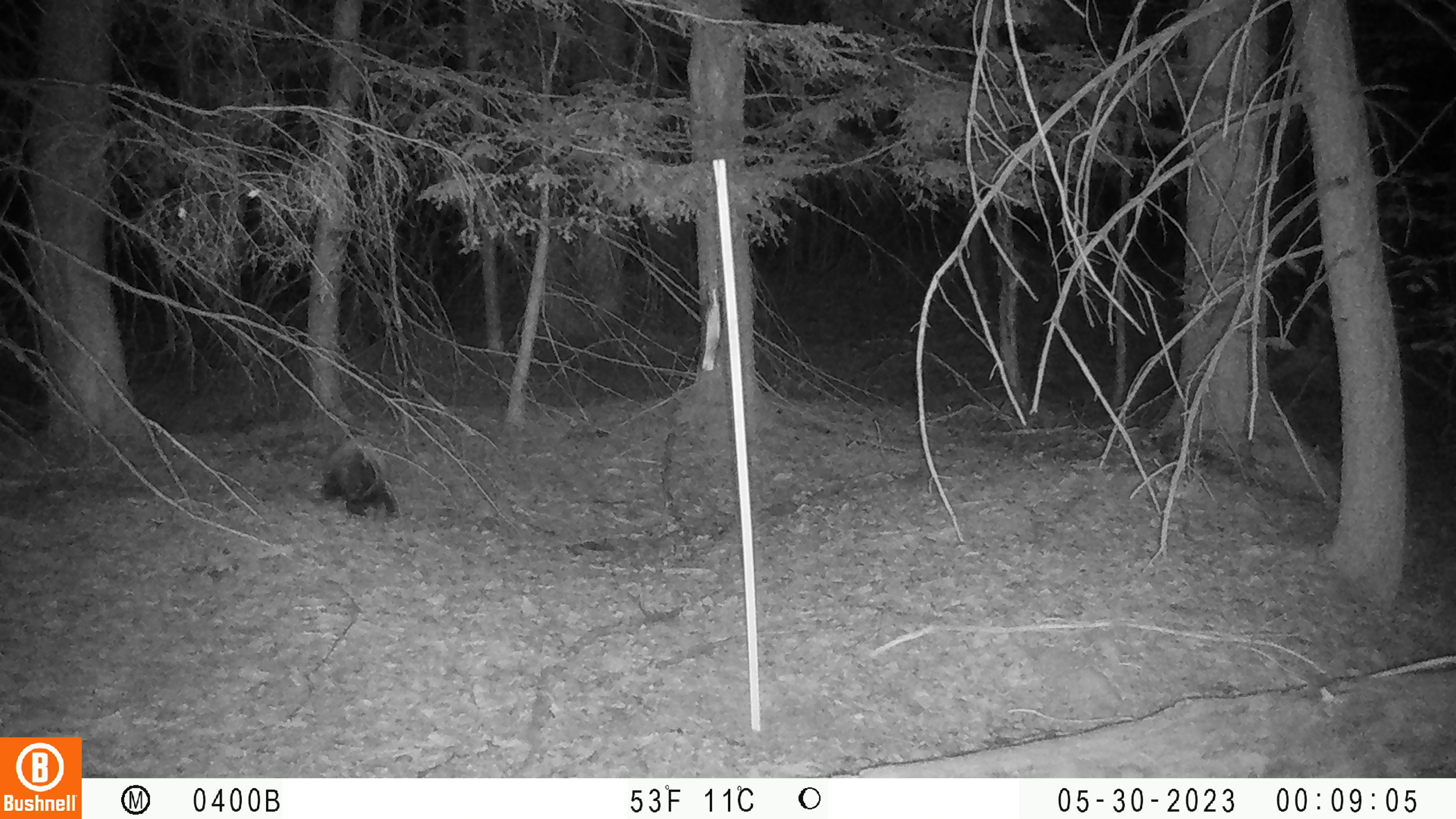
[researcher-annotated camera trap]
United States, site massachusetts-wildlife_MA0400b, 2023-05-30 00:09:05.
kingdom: Animalia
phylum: Chordata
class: Mammalia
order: Rodentia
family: Erethizontidae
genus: Erethizon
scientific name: Erethizon dorsatum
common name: porcupine